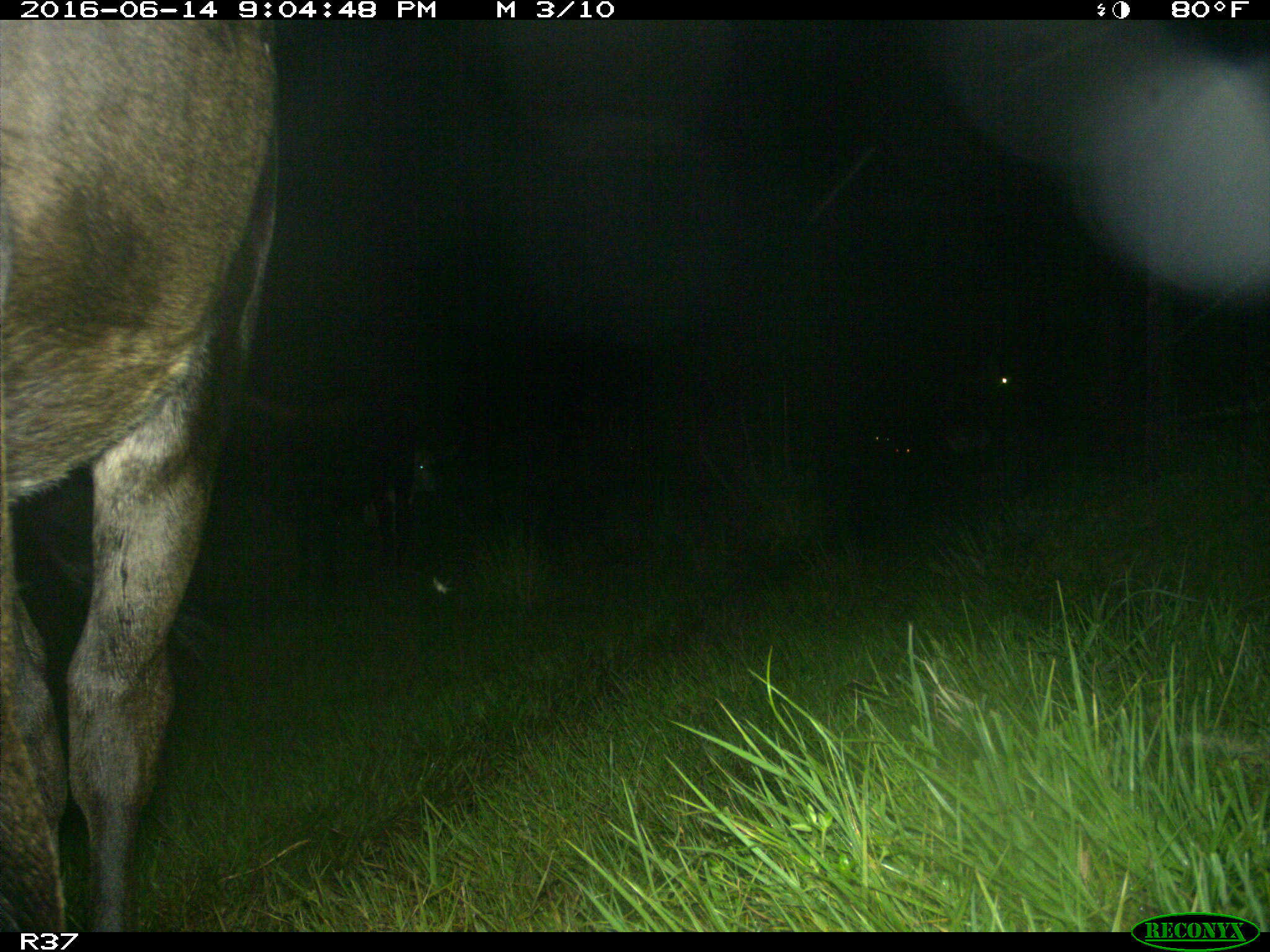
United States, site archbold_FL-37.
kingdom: Animalia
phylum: Chordata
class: Mammalia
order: Artiodactyla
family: Bovidae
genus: Bos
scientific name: Bos taurus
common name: domestic cow